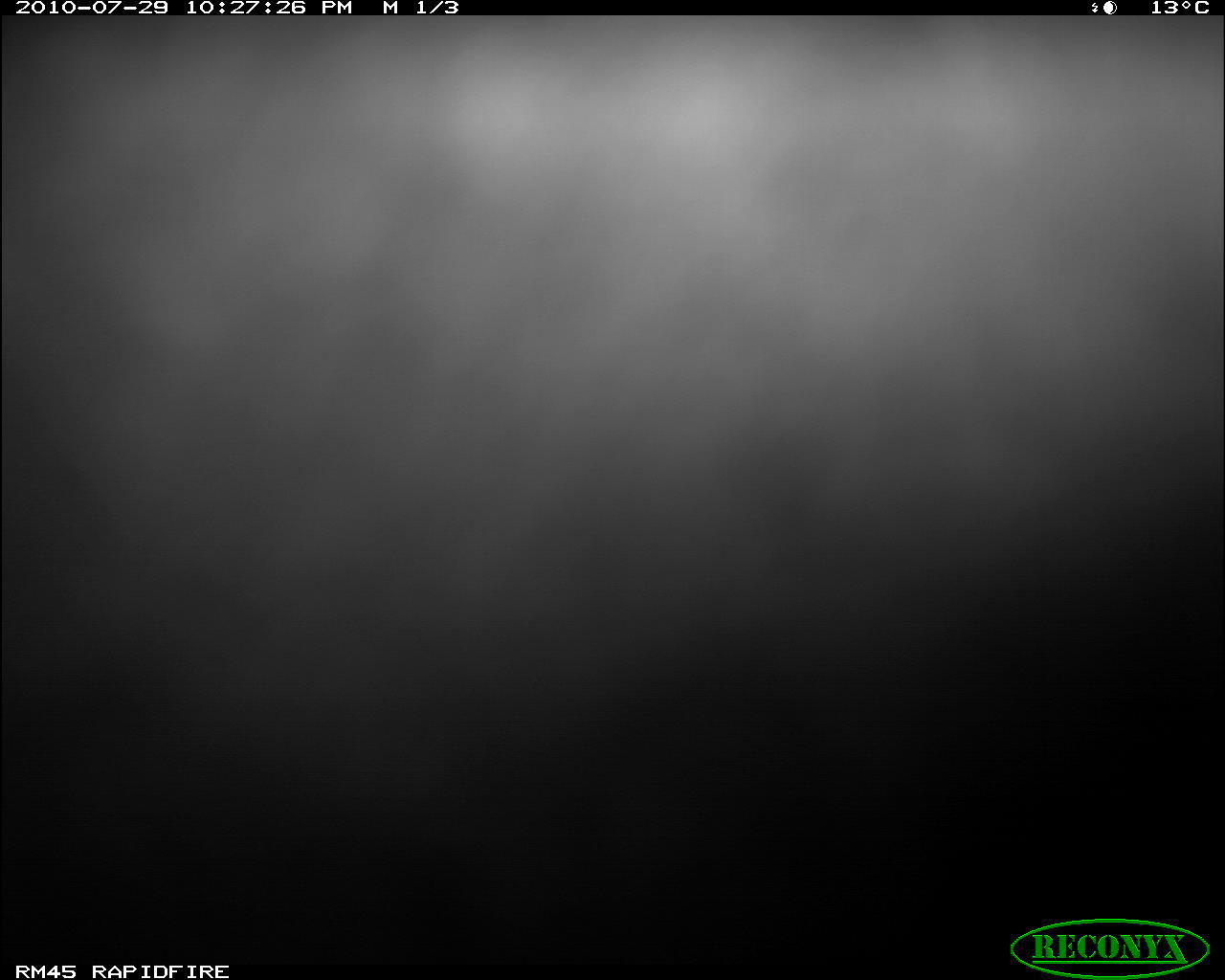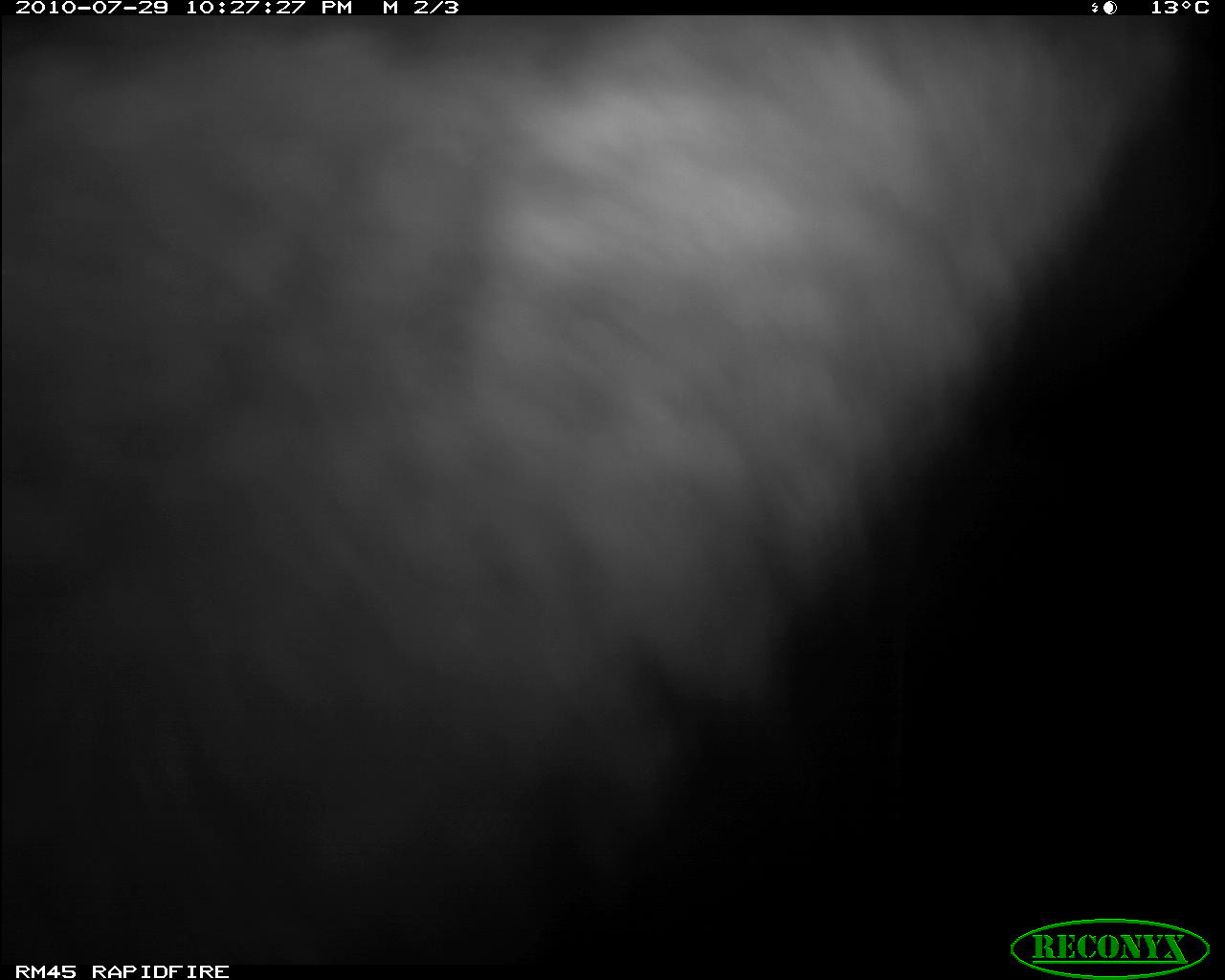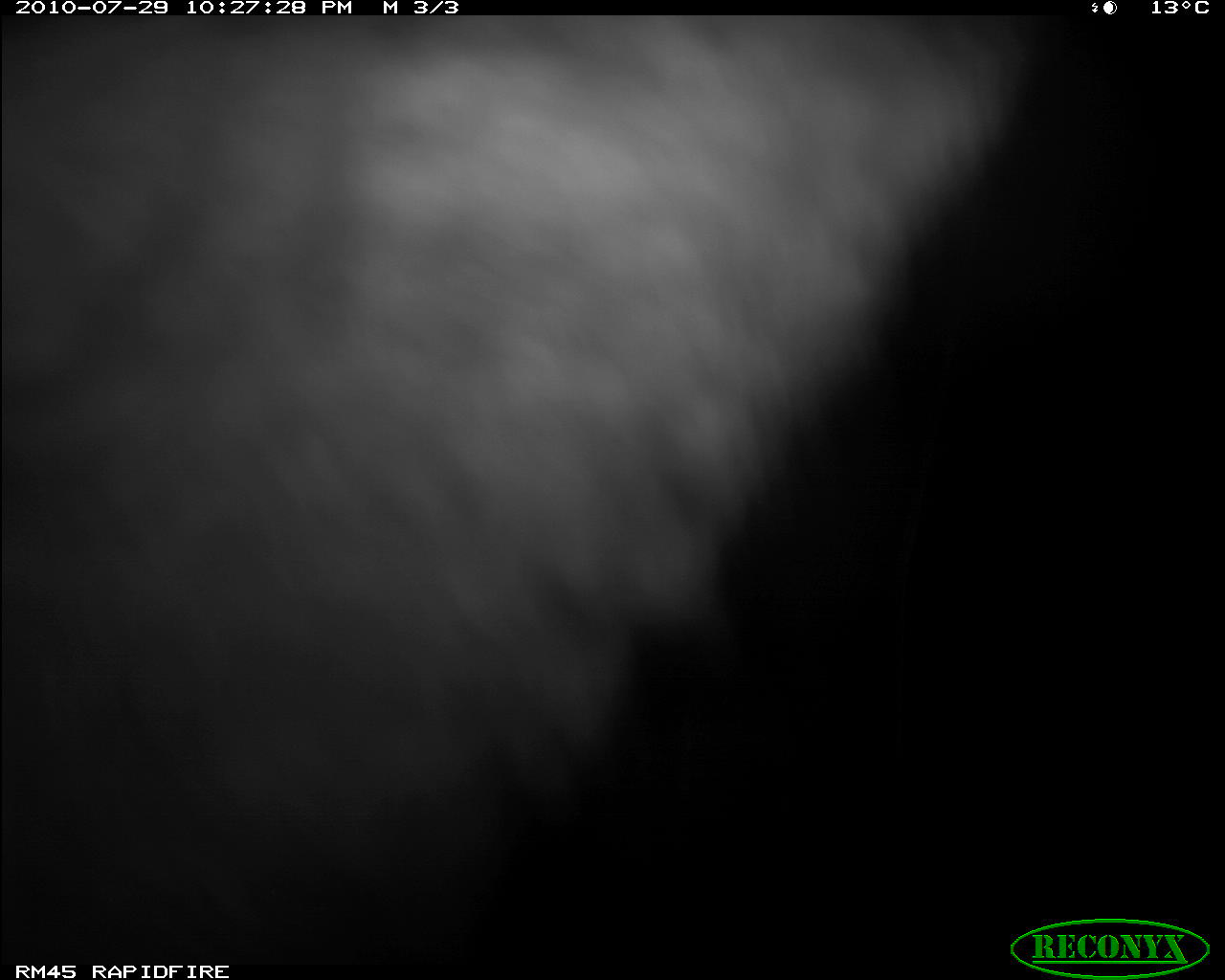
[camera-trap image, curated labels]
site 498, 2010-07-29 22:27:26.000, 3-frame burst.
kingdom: Animalia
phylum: Chordata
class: Mammalia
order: Artiodactyla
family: Bovidae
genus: Tragelaphus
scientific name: Tragelaphus oryx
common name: eland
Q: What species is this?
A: Tragelaphus oryx (eland).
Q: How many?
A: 1.